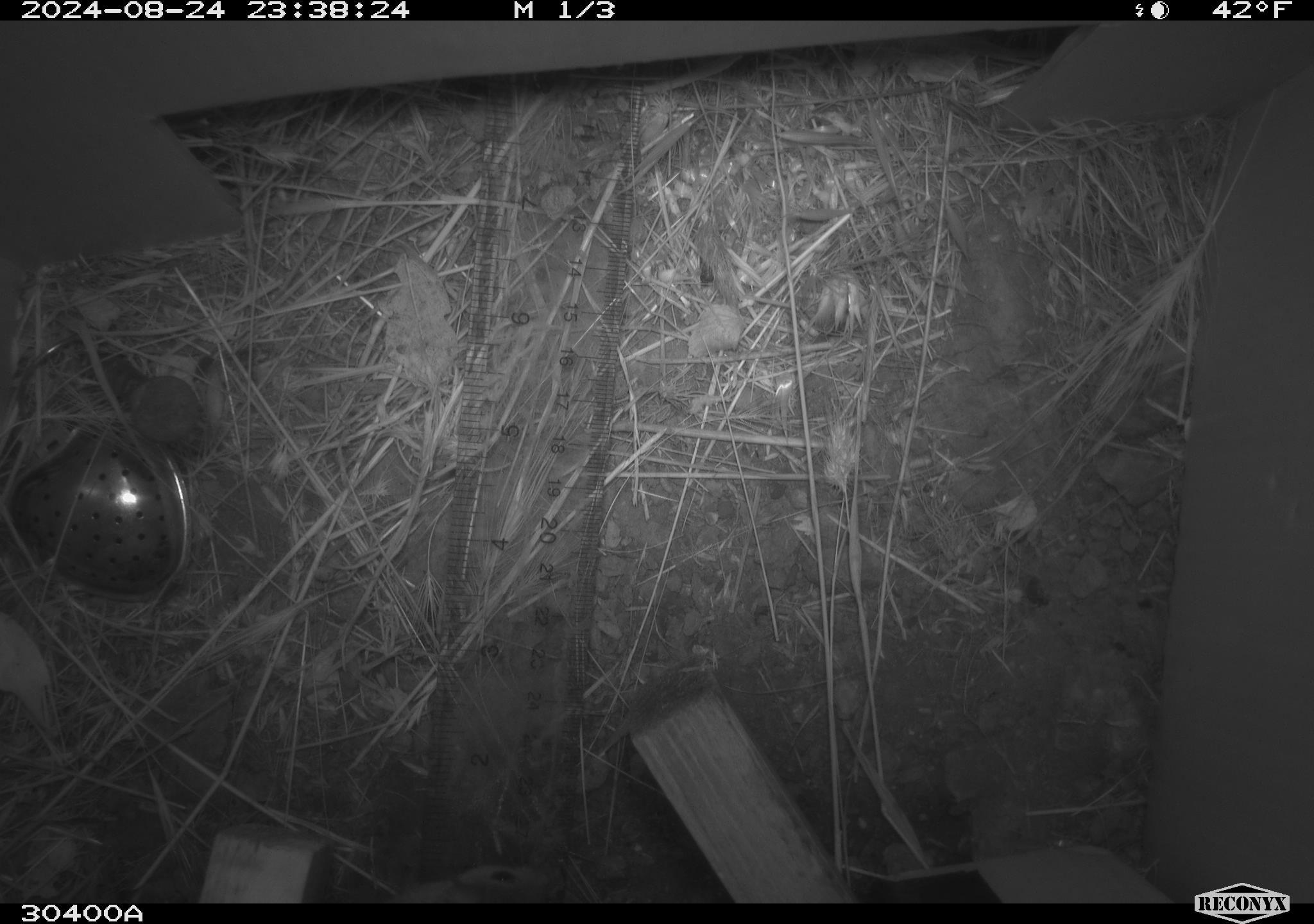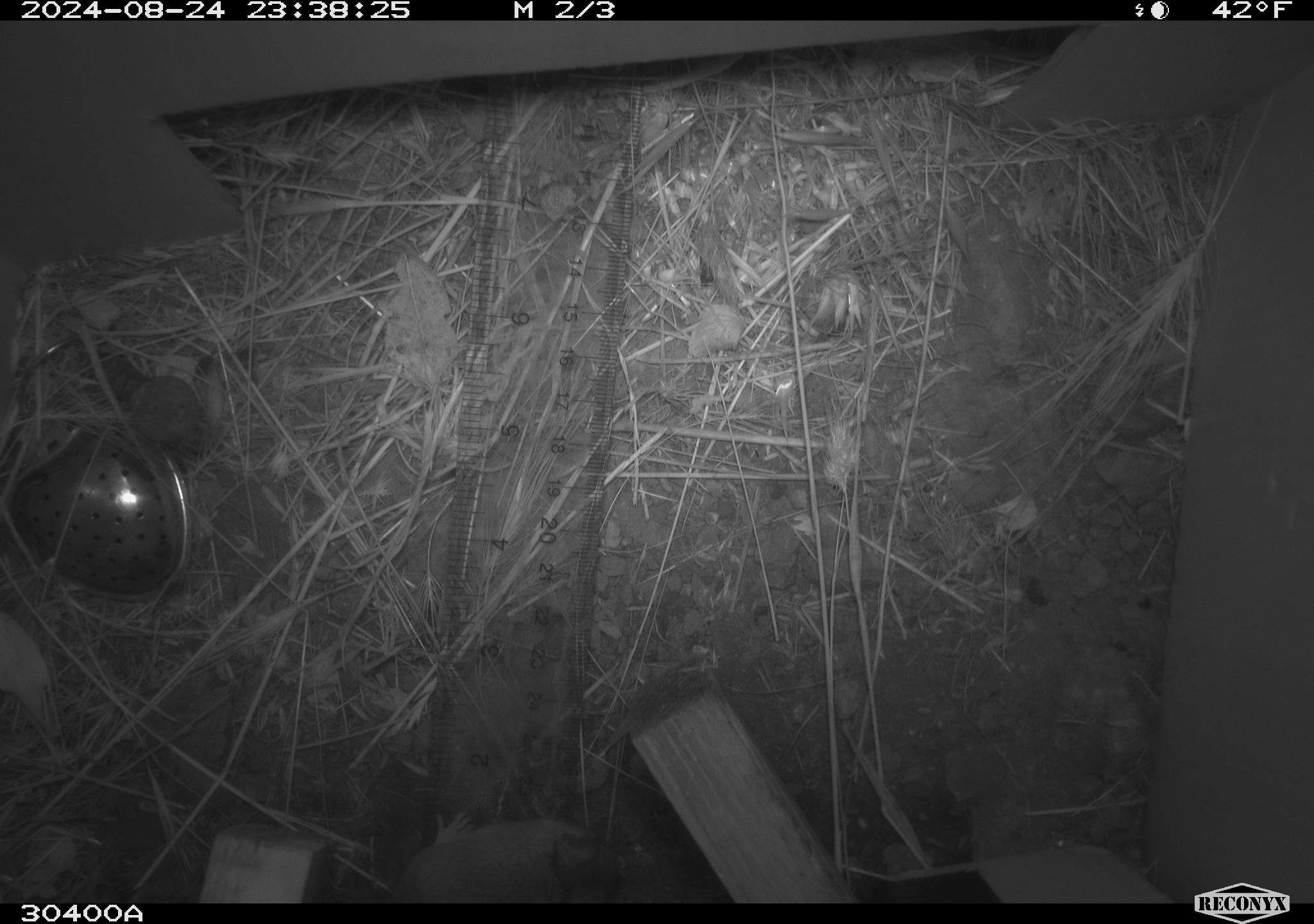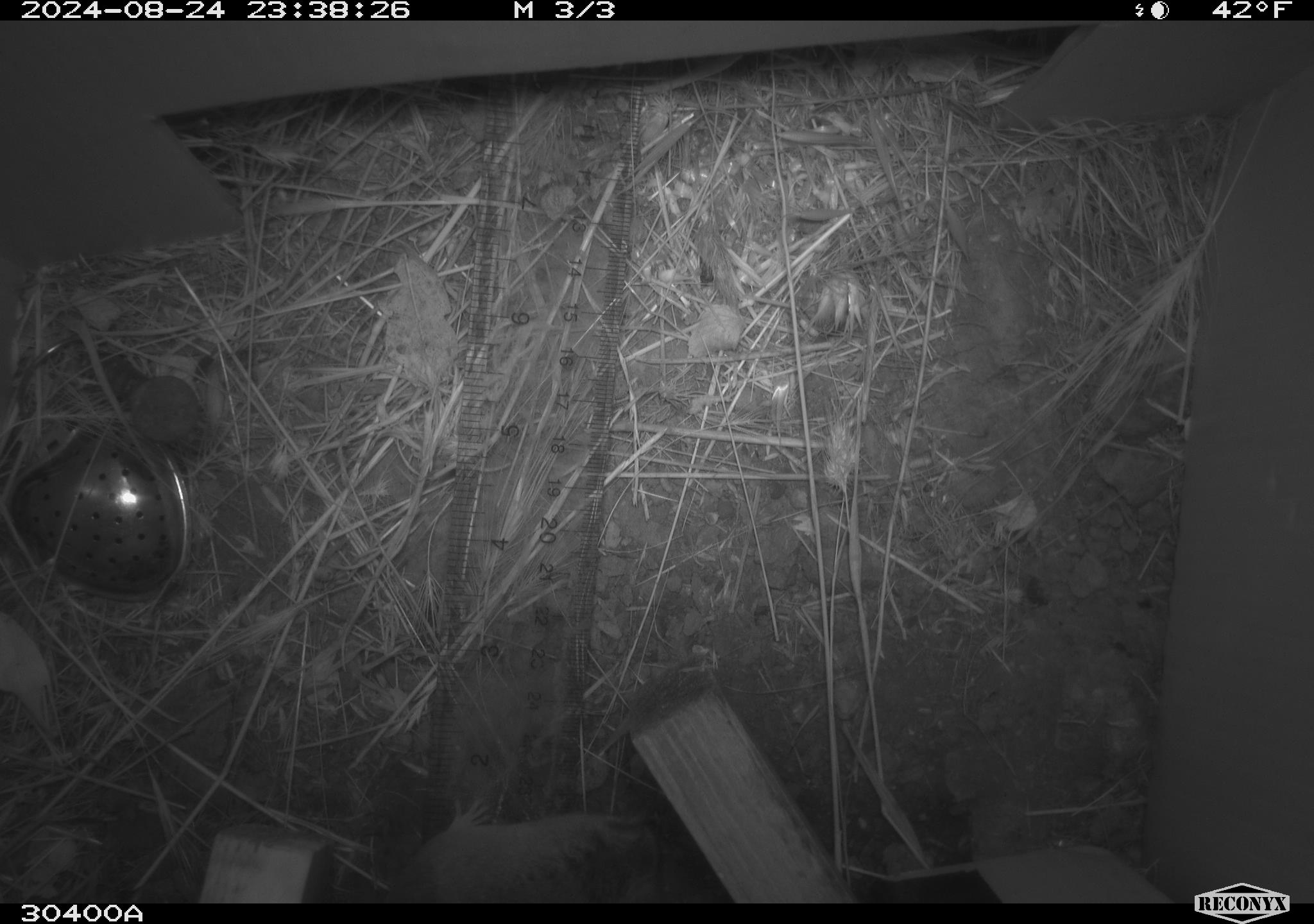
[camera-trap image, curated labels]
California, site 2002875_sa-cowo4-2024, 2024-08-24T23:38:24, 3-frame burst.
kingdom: Animalia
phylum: Chordata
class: Mammalia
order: Rodentia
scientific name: Rodentia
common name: mouse species